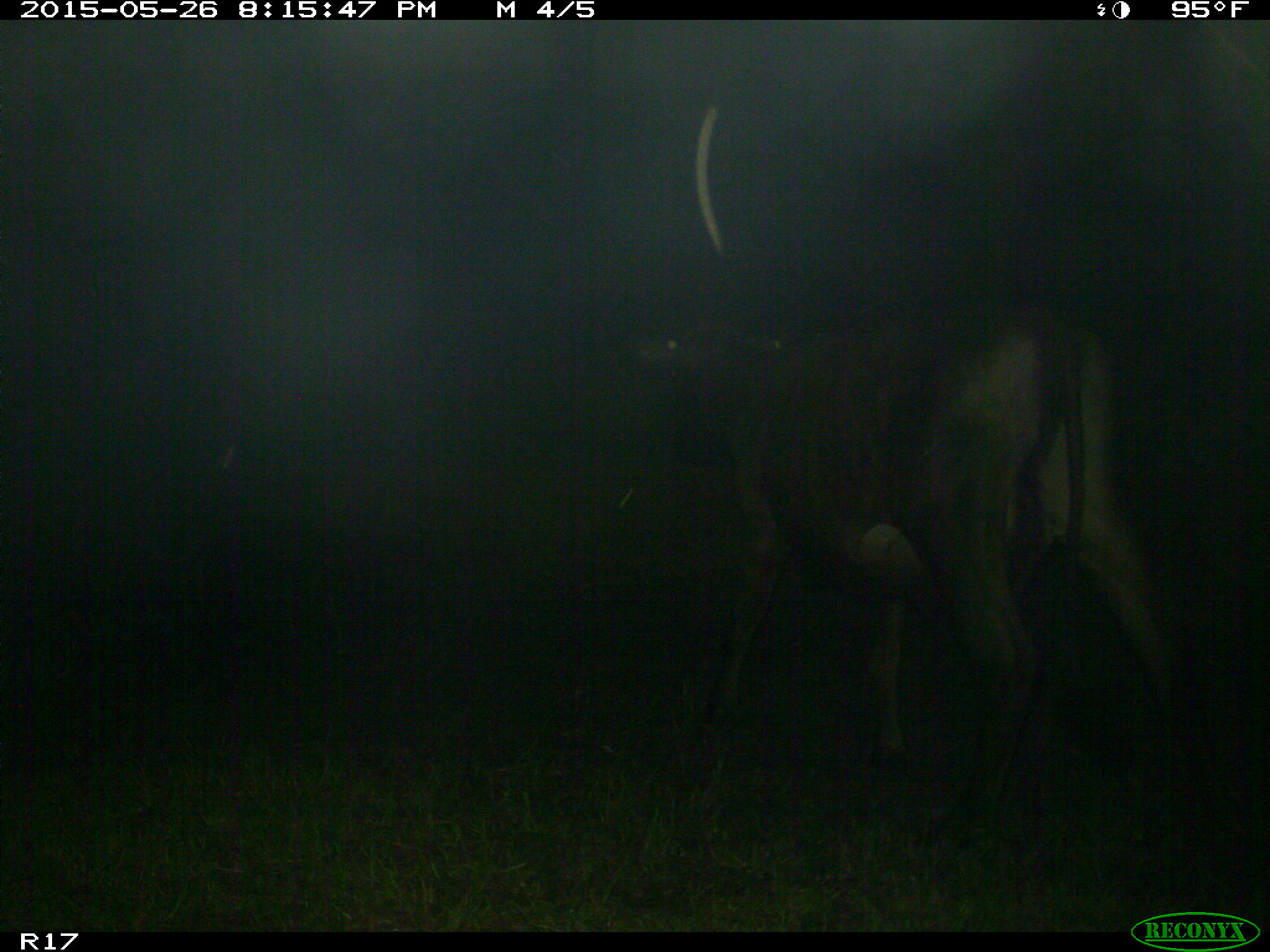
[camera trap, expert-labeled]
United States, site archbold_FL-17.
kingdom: Animalia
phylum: Chordata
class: Mammalia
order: Artiodactyla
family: Bovidae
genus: Bos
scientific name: Bos taurus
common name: domestic cow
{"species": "Bos taurus (domestic cow)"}